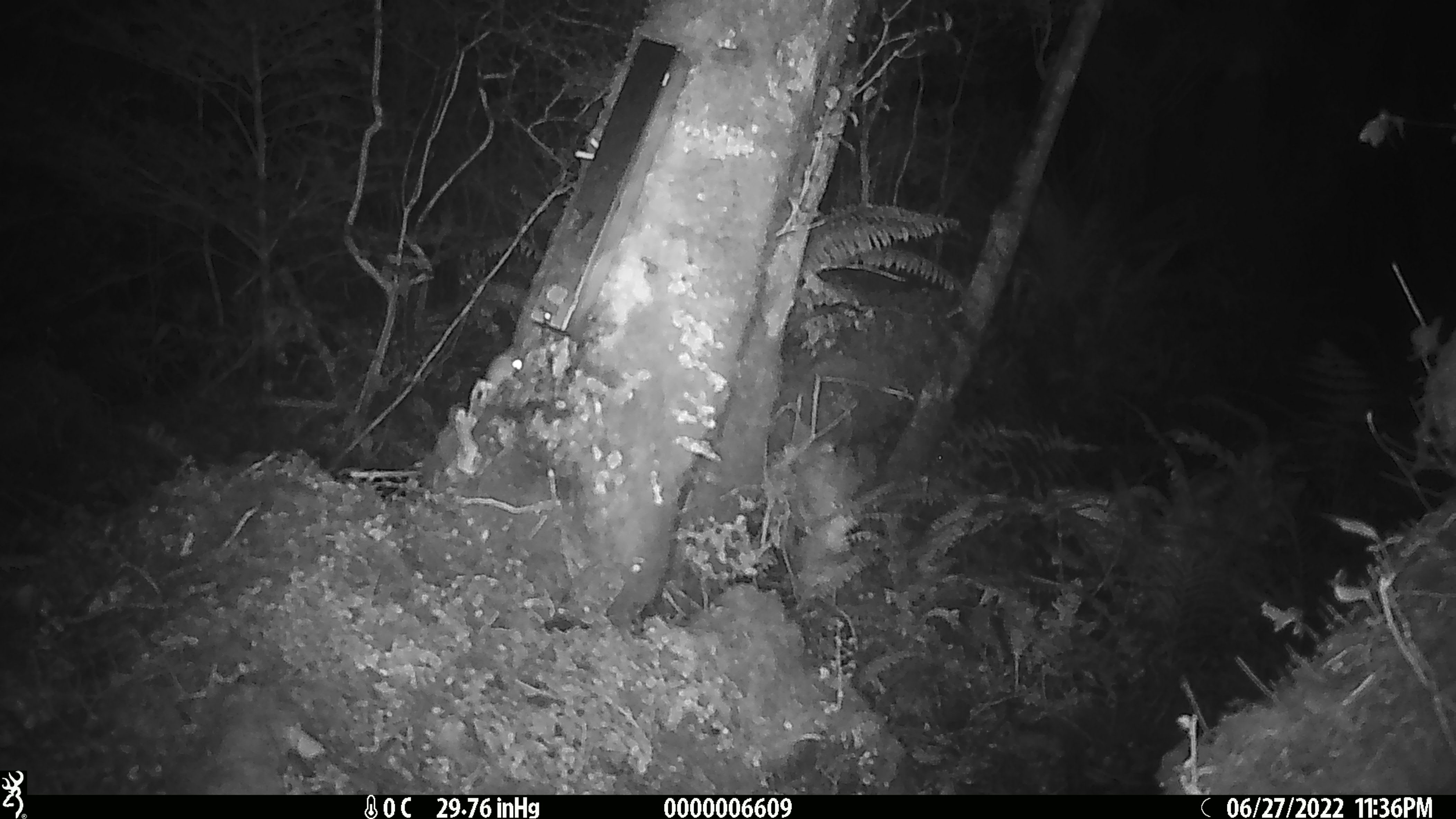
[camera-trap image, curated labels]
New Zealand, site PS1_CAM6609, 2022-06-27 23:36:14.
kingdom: Animalia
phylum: Chordata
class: Mammalia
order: Rodentia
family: Muridae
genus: Mus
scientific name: Mus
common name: mouse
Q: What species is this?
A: Mouse (Mus).